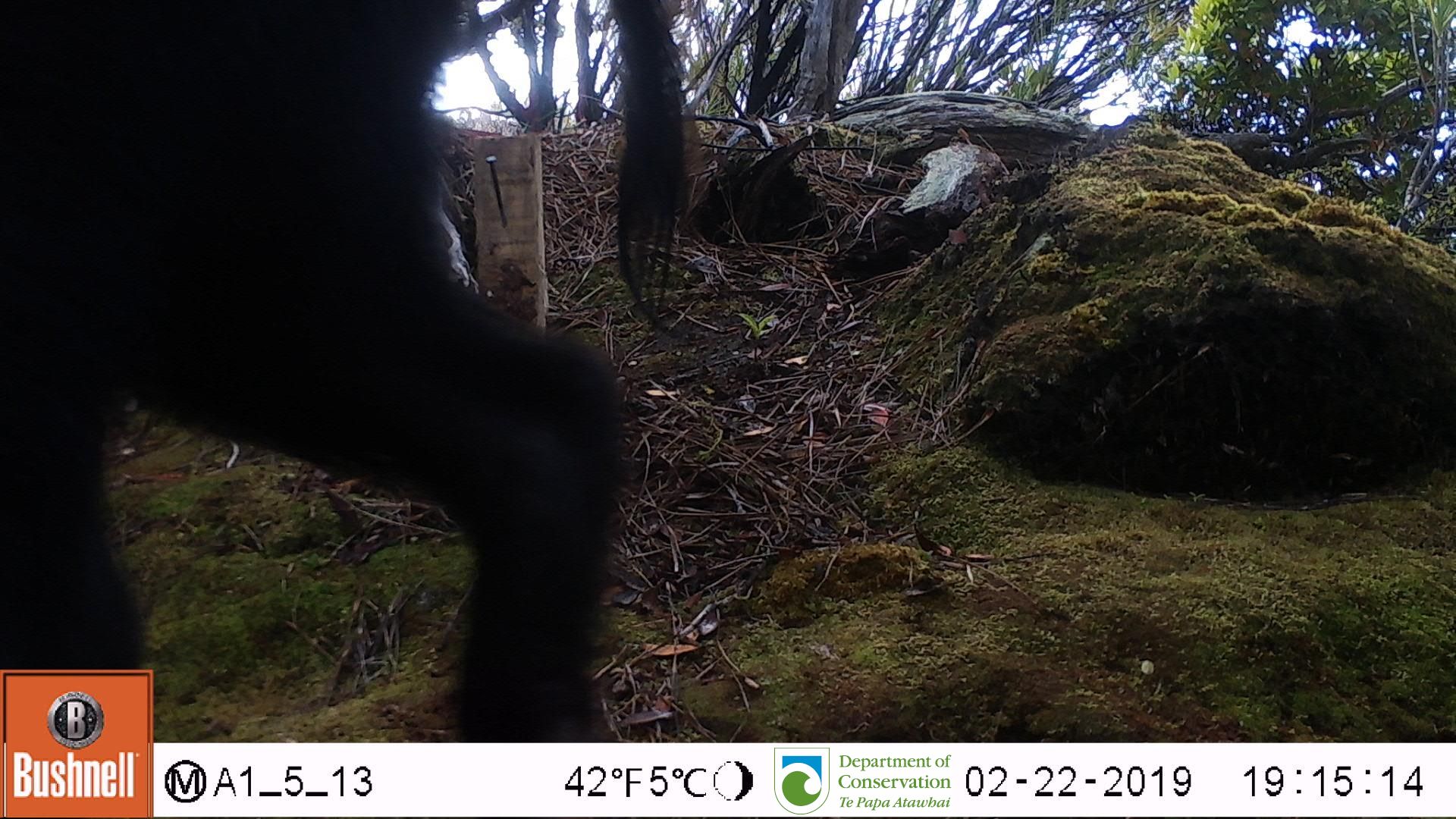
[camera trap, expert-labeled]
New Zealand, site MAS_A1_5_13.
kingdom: Animalia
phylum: Chordata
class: Mammalia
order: Artiodactyla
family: Suidae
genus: Sus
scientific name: Sus scrofa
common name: pig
Pig (Sus scrofa).